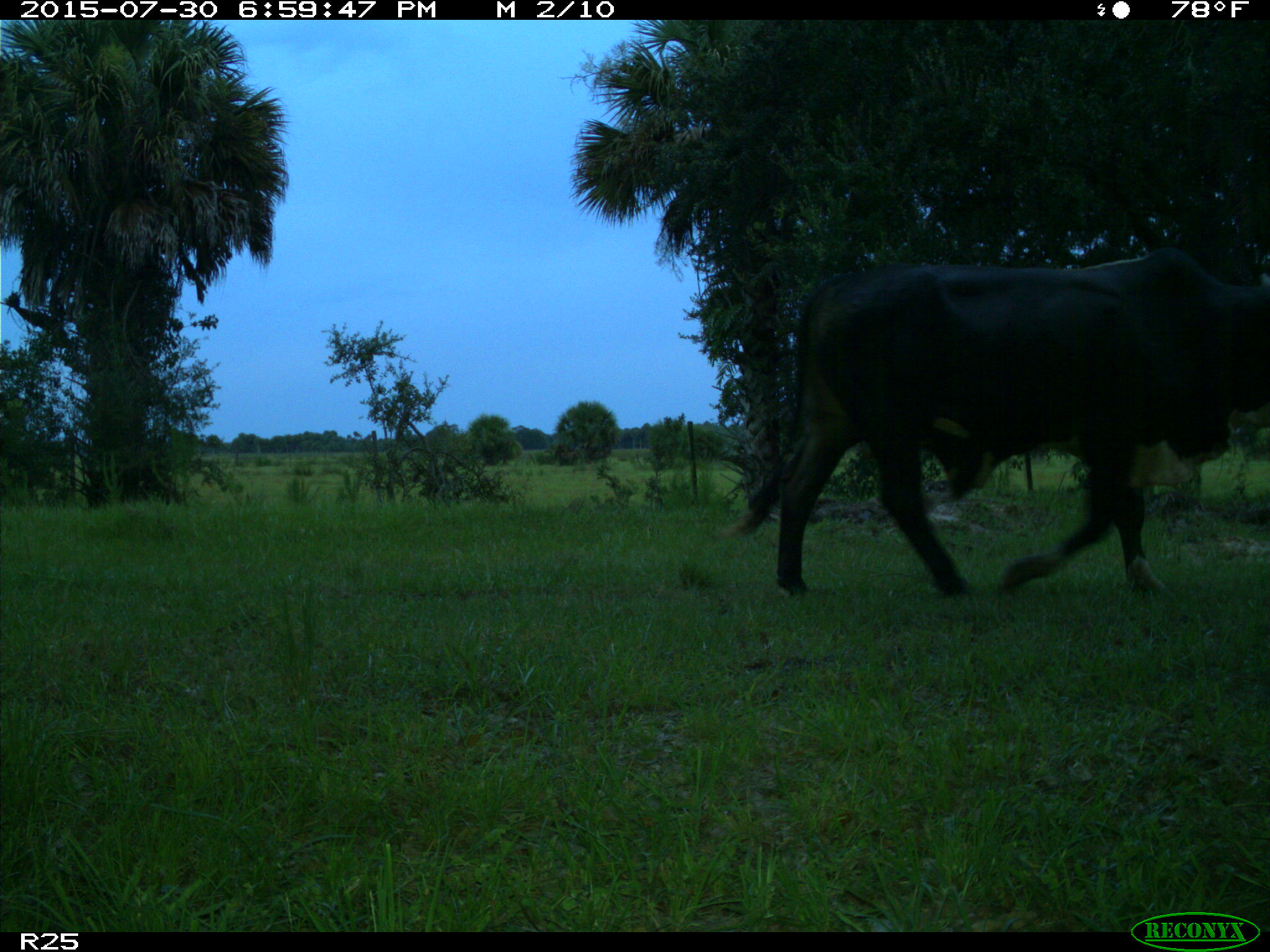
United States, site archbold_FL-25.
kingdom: Animalia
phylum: Chordata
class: Mammalia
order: Artiodactyla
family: Bovidae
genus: Bos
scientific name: Bos taurus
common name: domestic cow